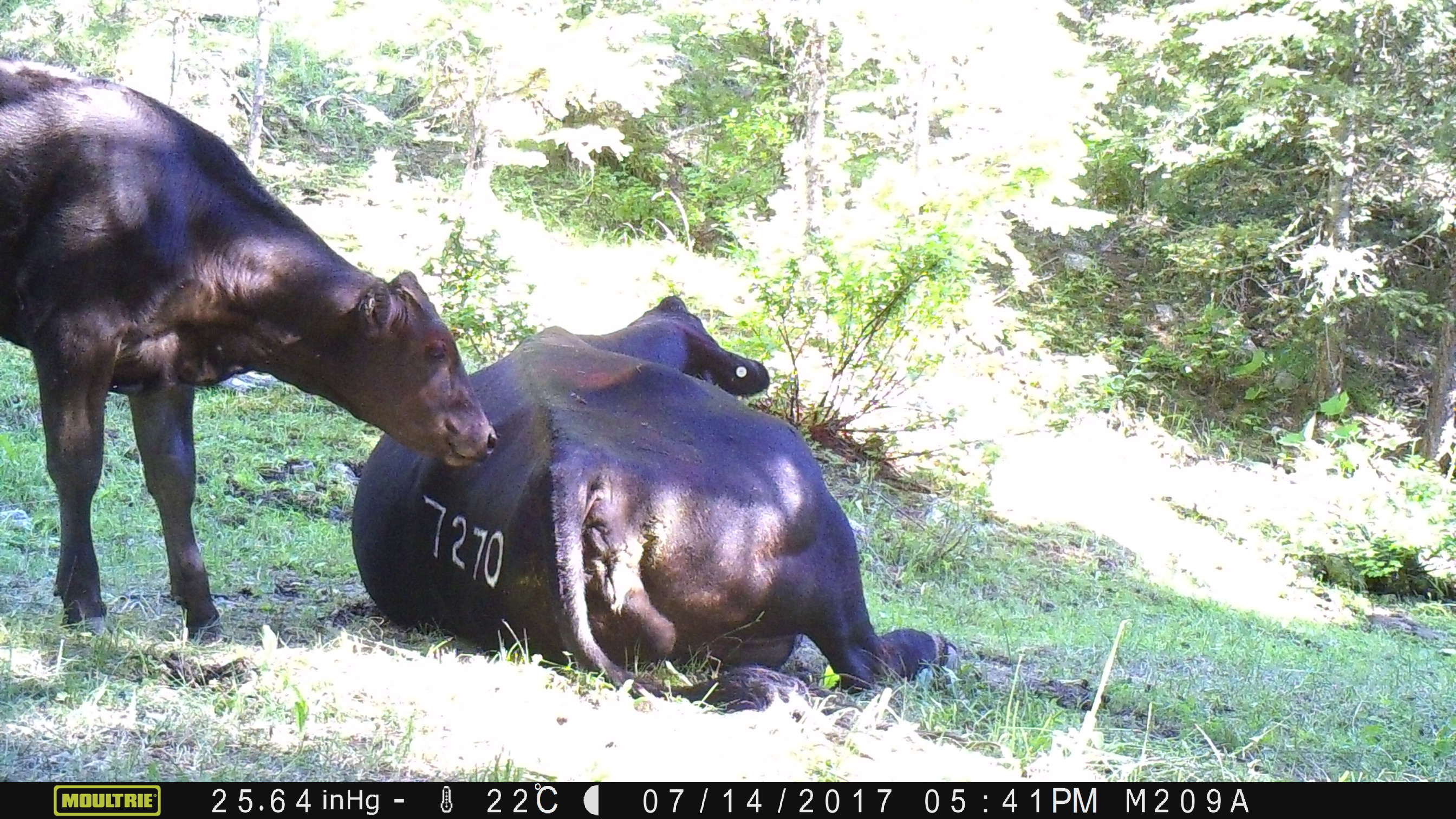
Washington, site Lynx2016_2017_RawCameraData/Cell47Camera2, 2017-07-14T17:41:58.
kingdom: Animalia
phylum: Chordata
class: Mammalia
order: Artiodactyla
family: Bovidae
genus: Bos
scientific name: Bos taurus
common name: domestic cattle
Domestic cattle (Bos taurus). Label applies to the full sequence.